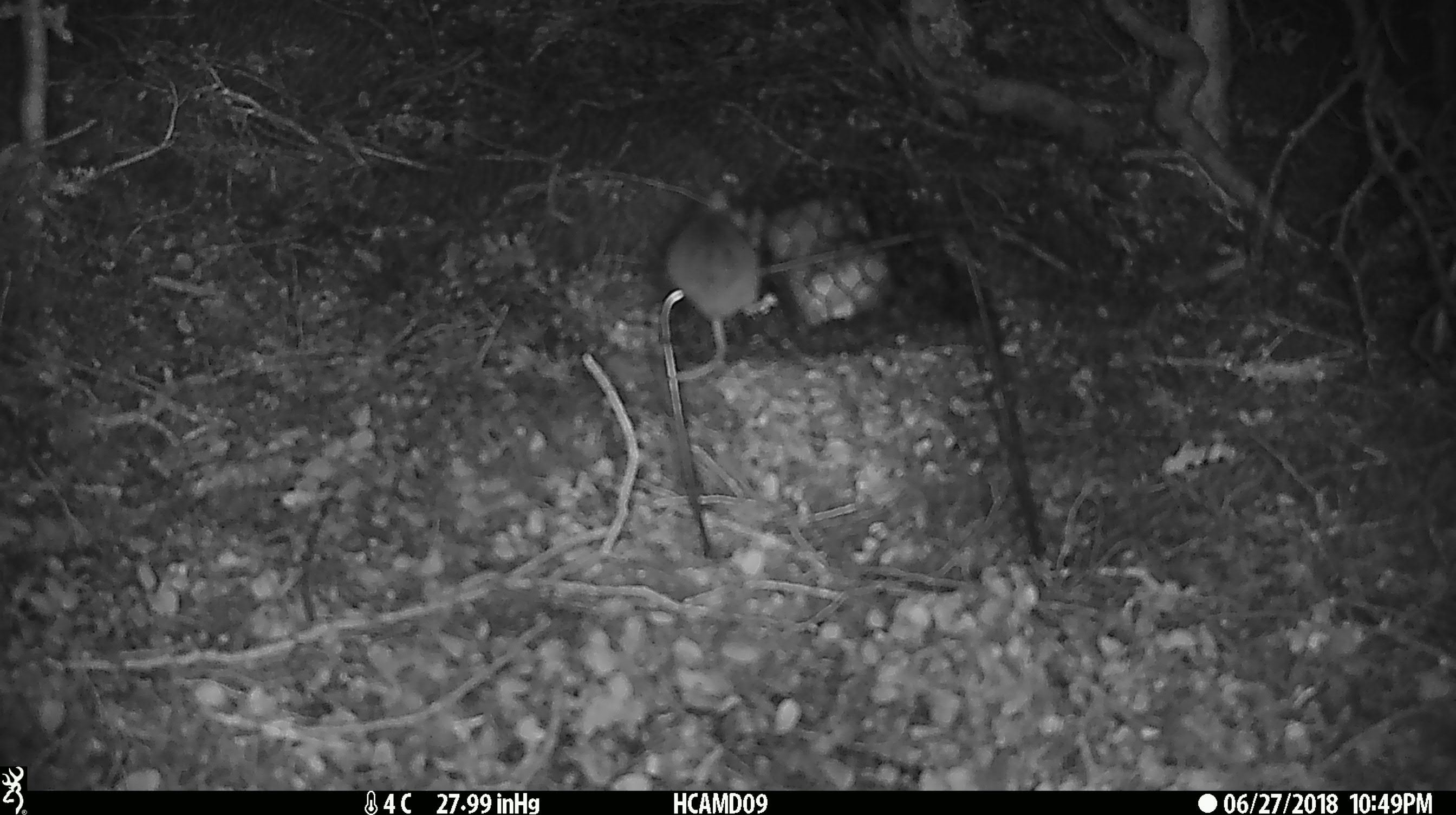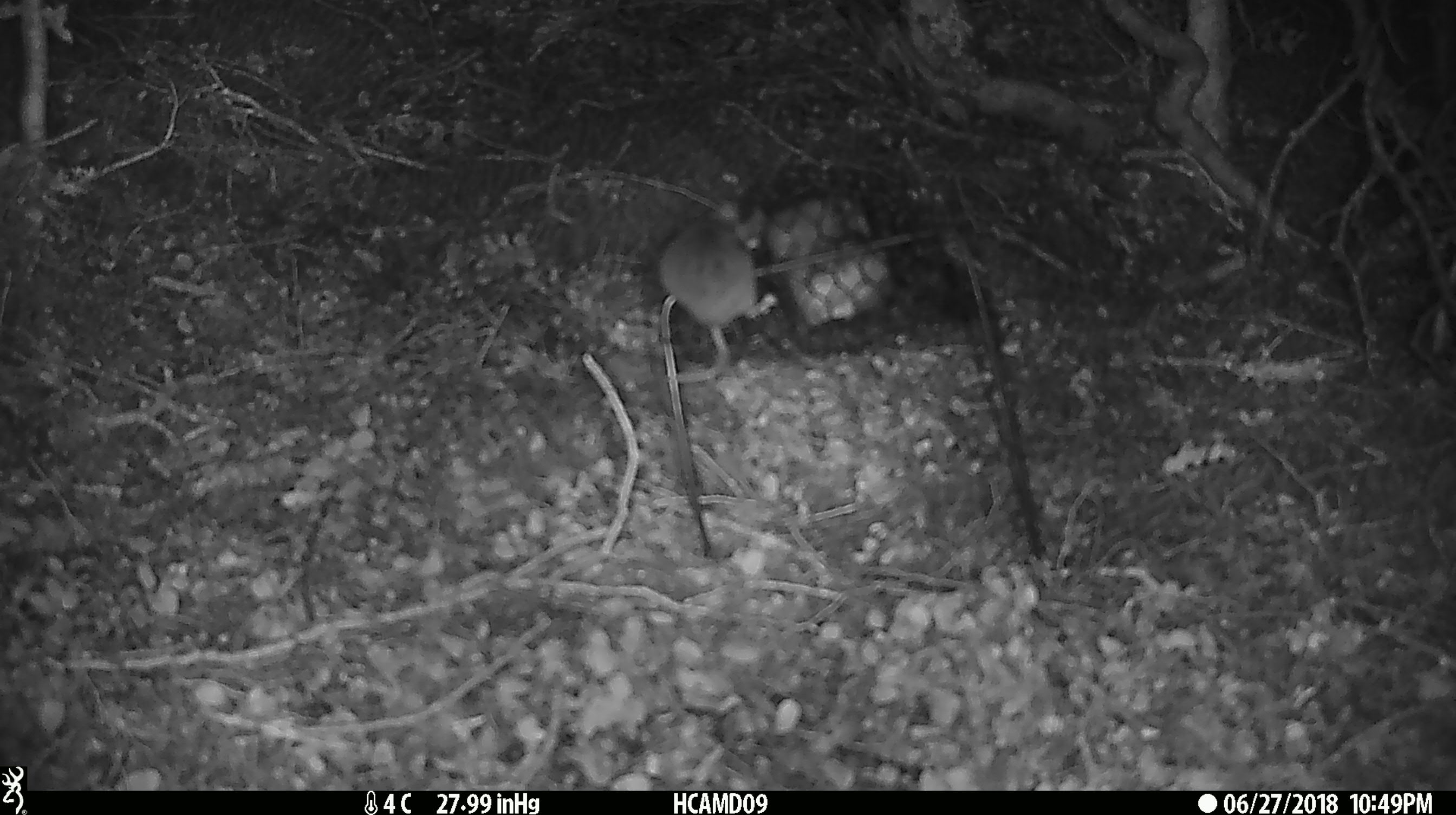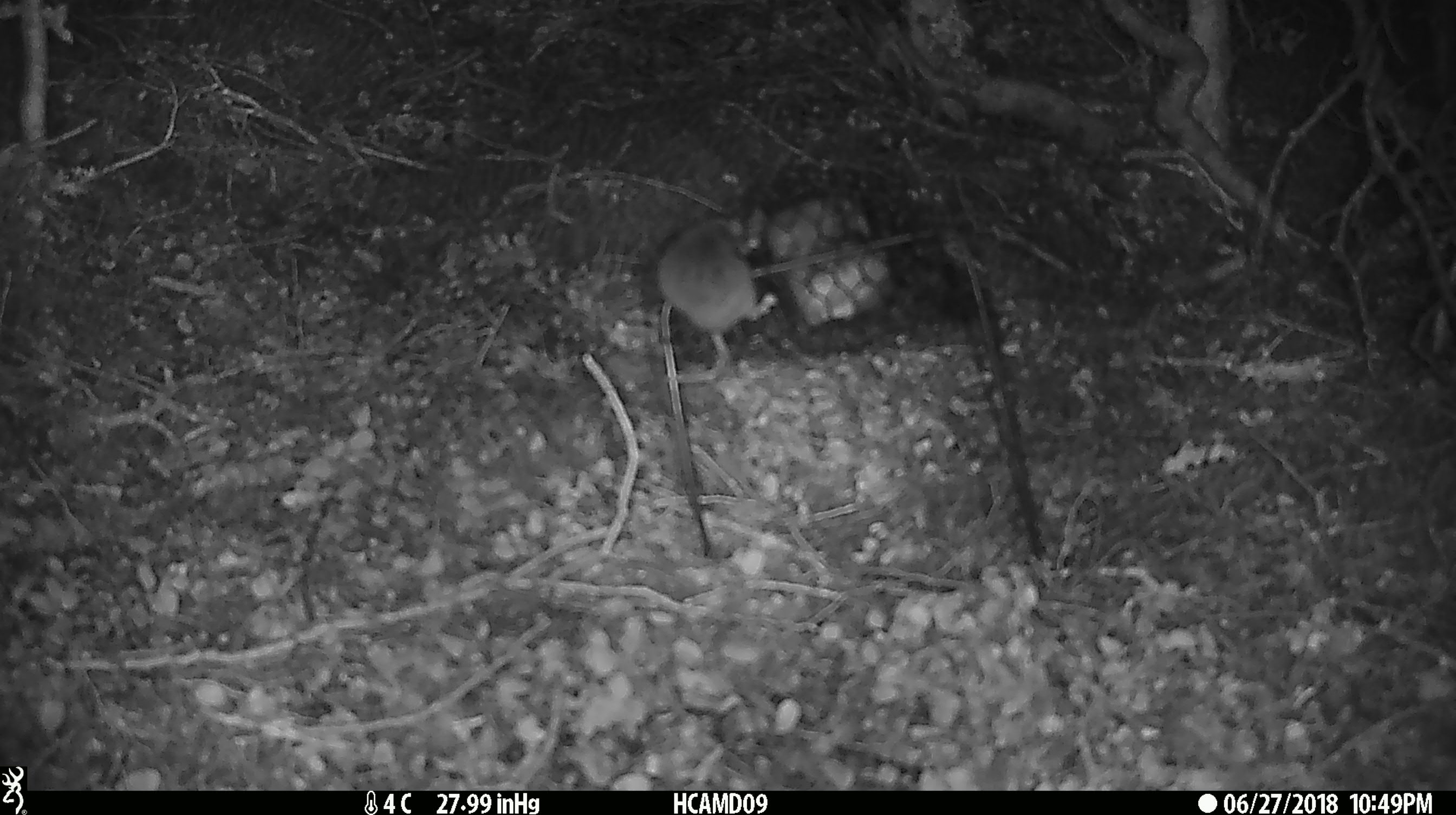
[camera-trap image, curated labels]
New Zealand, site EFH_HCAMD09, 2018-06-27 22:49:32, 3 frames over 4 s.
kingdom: Animalia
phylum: Chordata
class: Mammalia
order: Rodentia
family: Muridae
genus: Mus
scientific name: Mus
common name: mouse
Mouse (Mus).